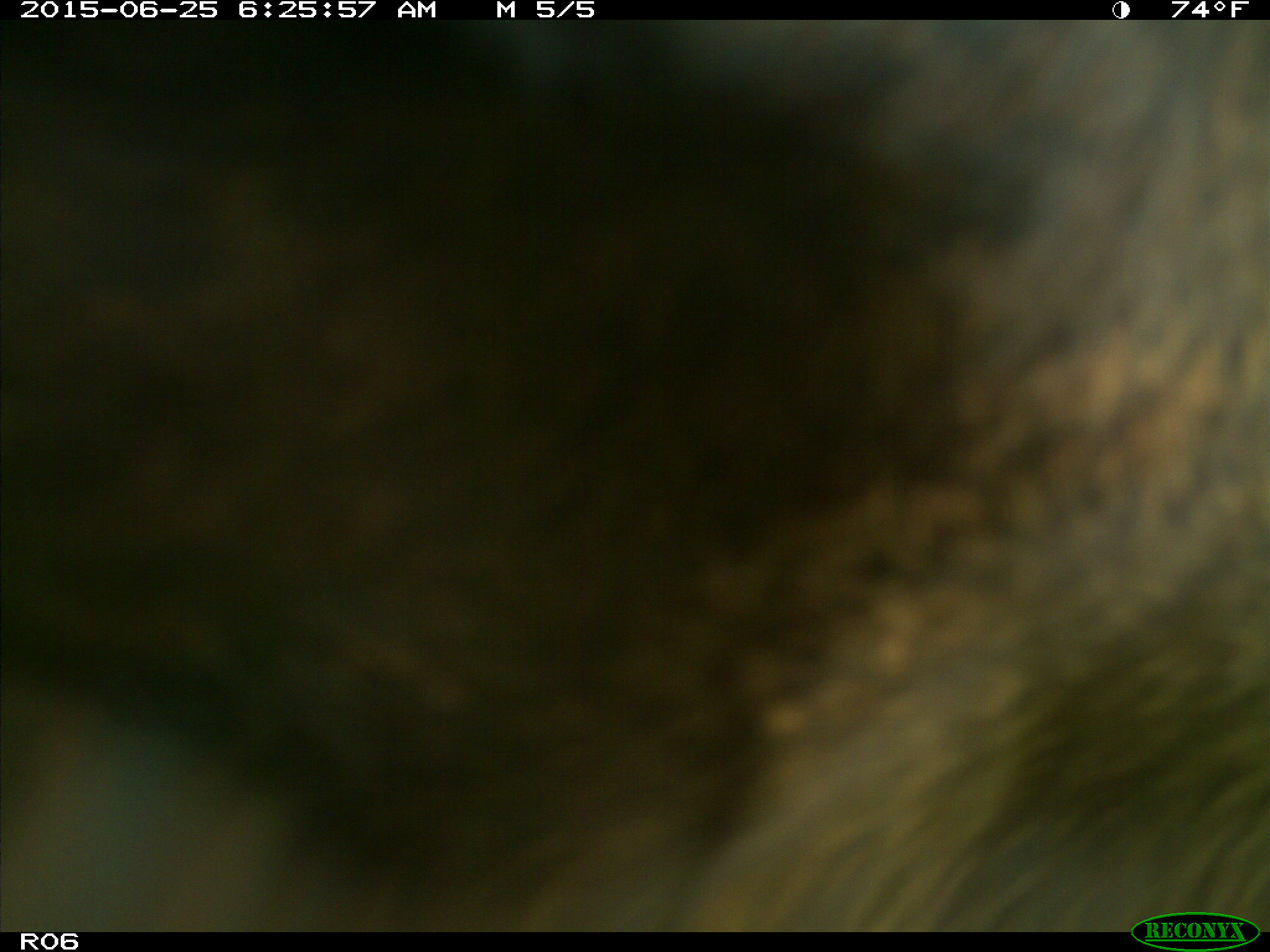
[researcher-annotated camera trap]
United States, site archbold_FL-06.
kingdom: Animalia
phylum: Chordata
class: Mammalia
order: Artiodactyla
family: Bovidae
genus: Bos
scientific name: Bos taurus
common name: domestic cow